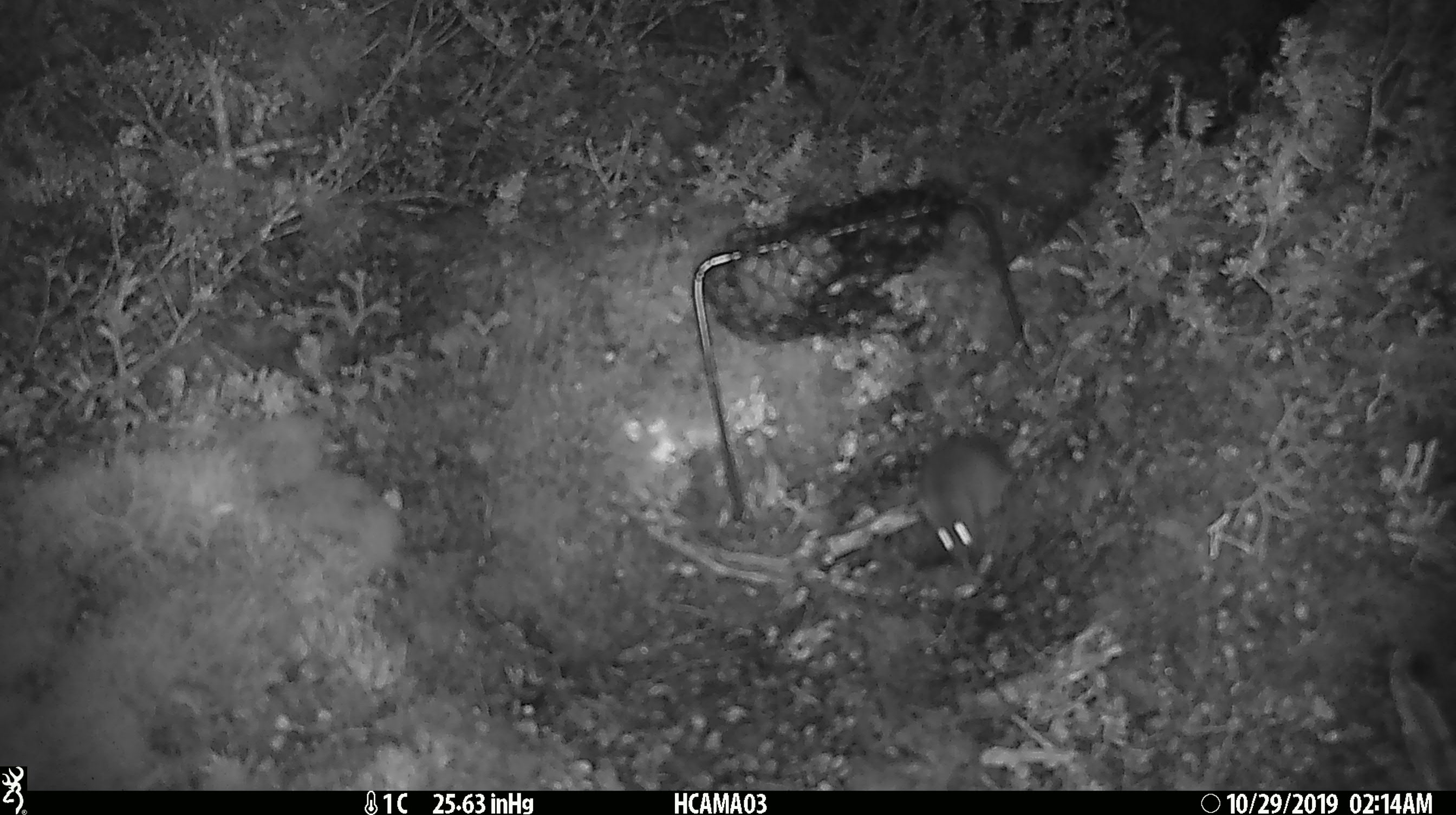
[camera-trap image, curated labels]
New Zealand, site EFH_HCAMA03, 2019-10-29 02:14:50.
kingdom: Animalia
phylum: Chordata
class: Mammalia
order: Rodentia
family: Muridae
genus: Mus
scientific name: Mus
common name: mouse